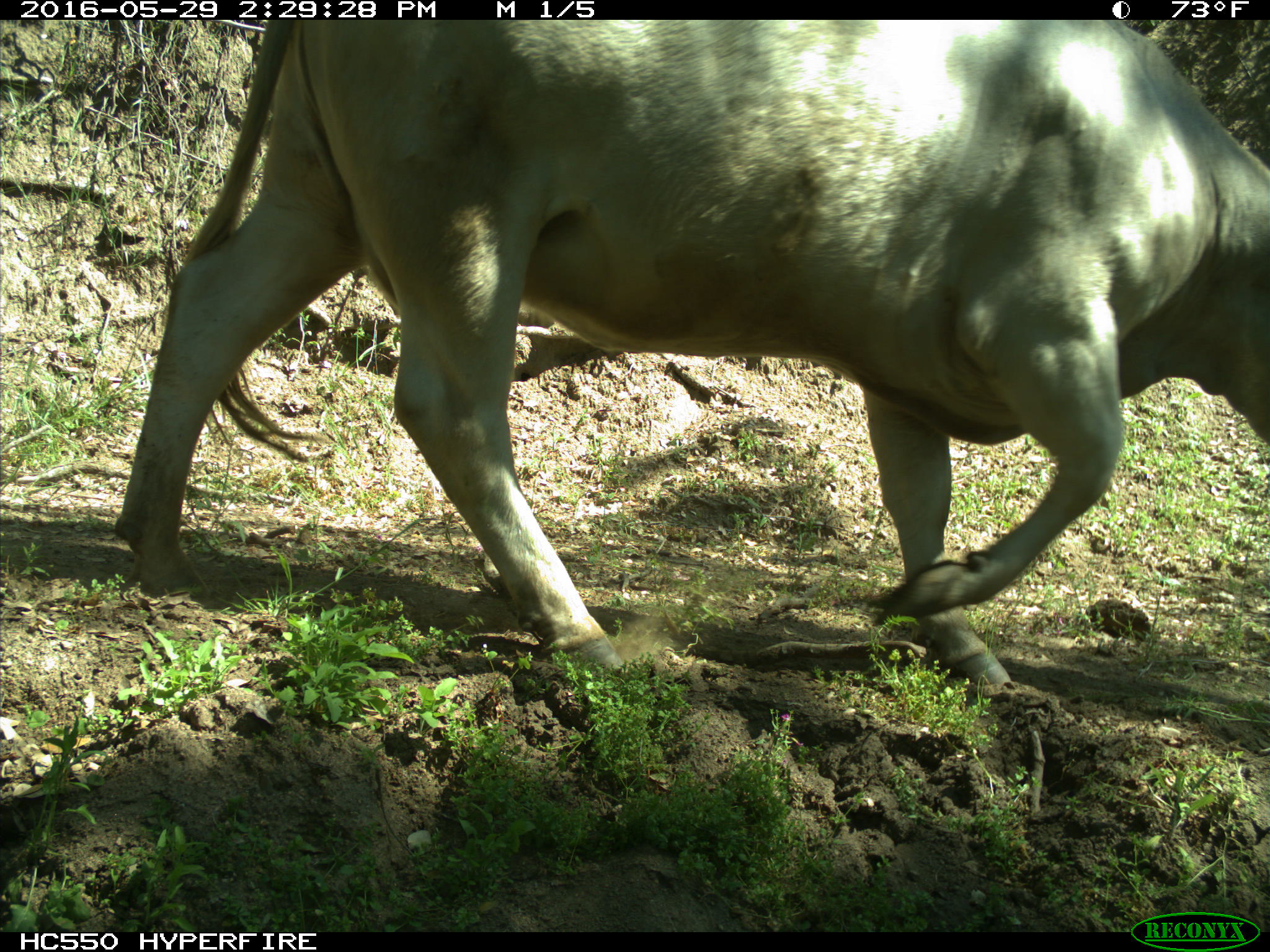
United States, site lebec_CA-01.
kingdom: Animalia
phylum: Chordata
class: Mammalia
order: Artiodactyla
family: Bovidae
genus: Bos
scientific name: Bos taurus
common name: domestic cow